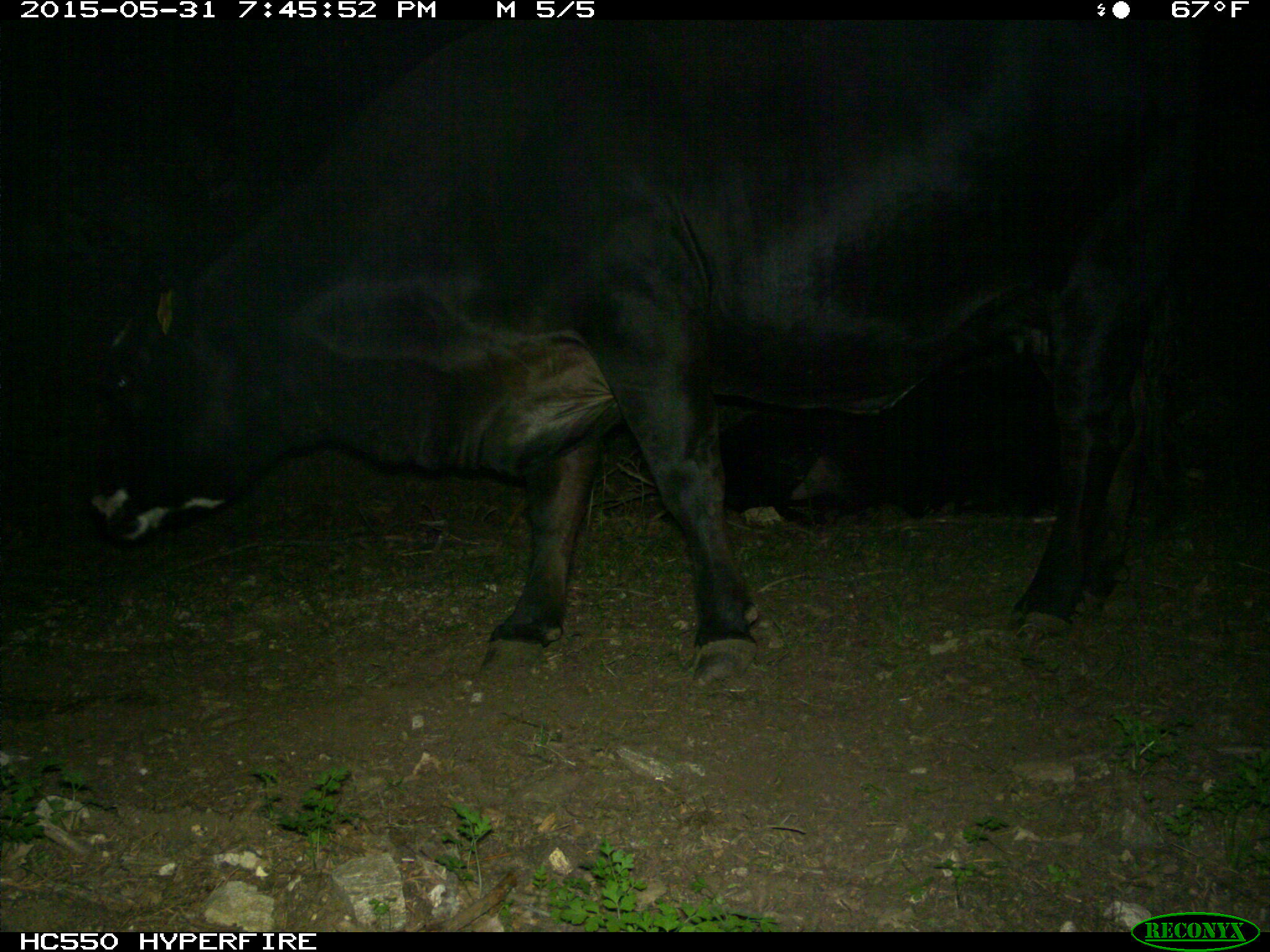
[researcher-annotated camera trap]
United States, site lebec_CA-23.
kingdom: Animalia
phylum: Chordata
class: Mammalia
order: Artiodactyla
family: Bovidae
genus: Bos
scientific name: Bos taurus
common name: domestic cow